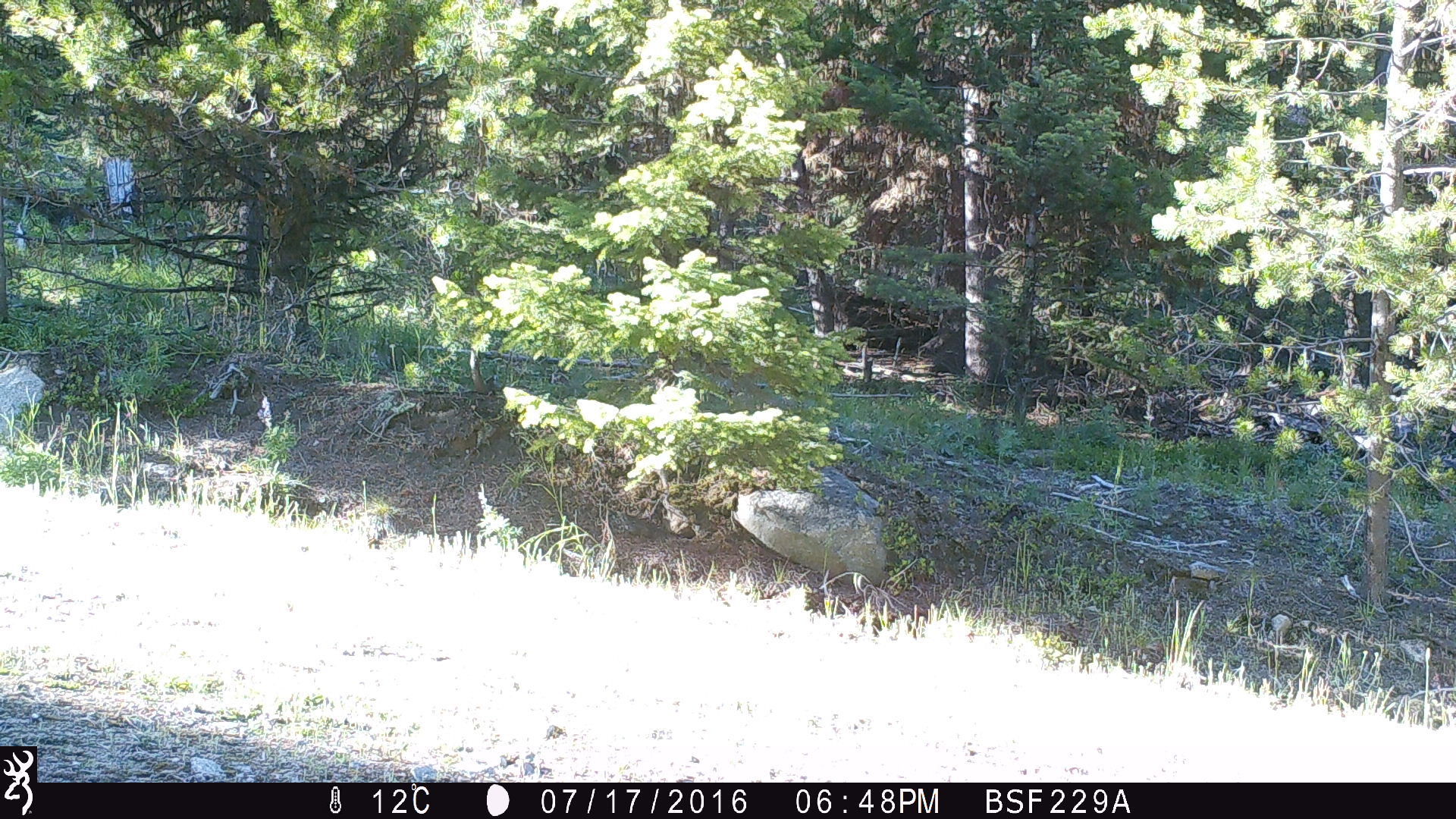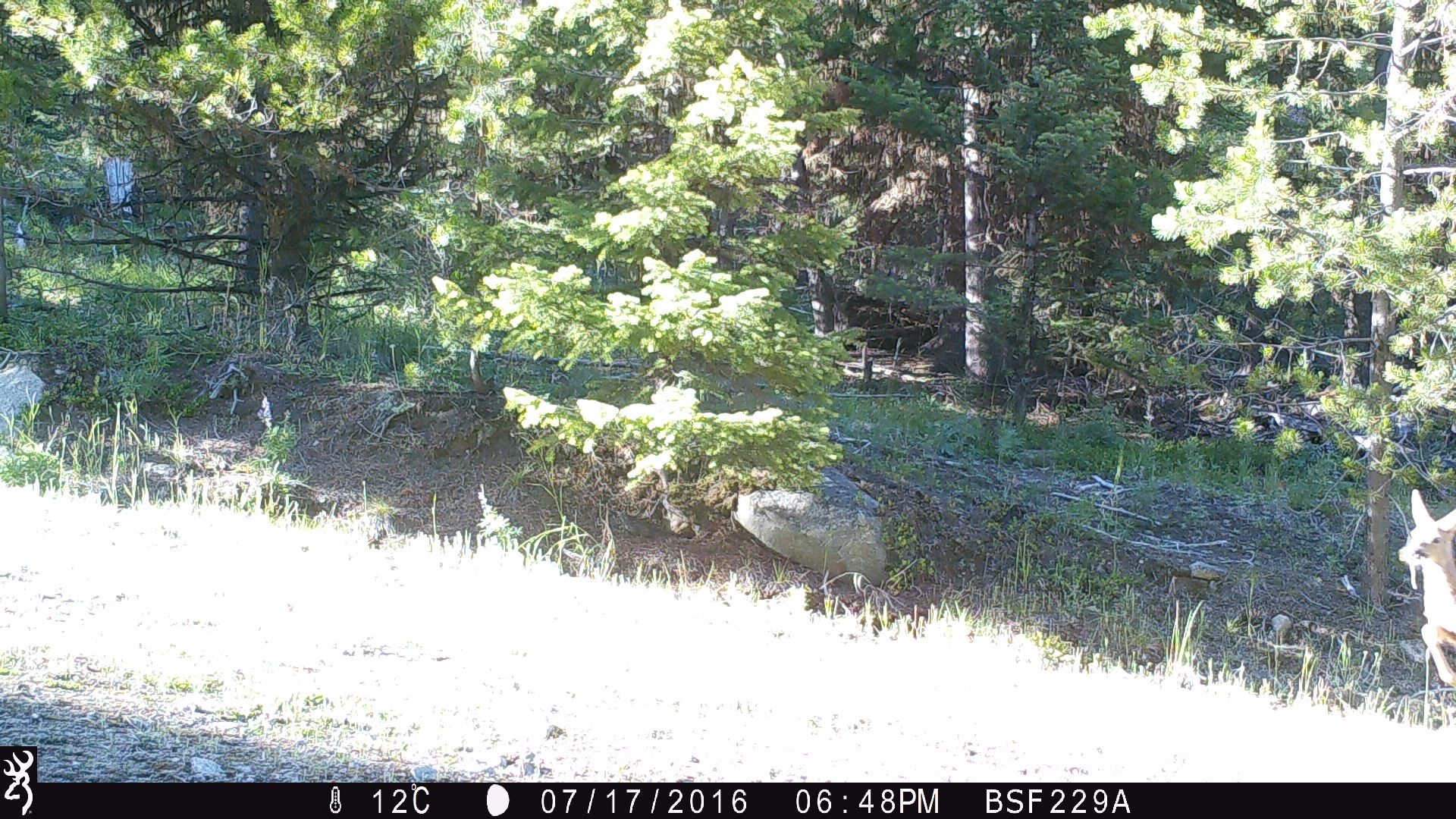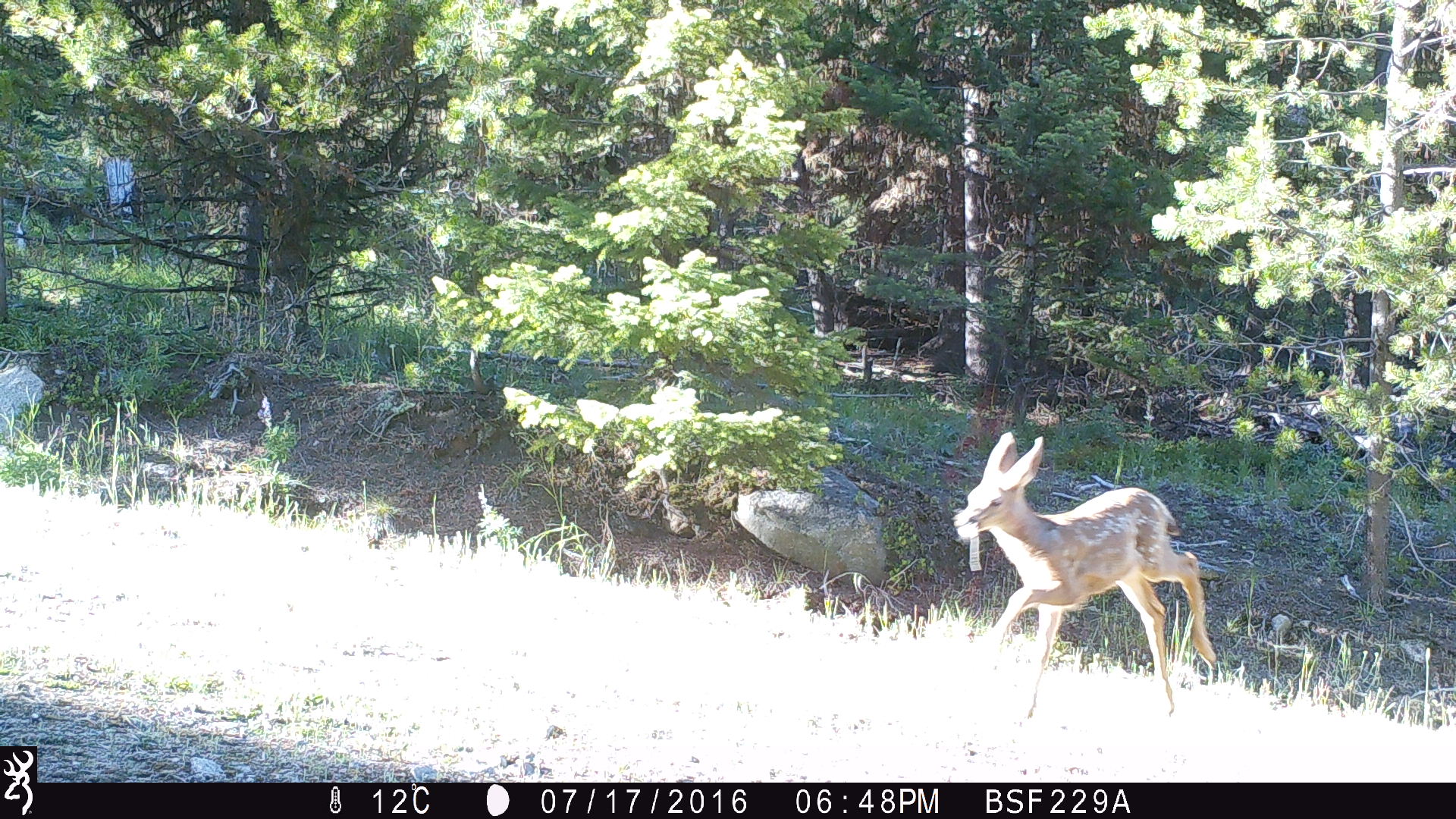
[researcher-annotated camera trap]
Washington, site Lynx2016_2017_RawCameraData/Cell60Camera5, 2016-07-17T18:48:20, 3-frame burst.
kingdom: Animalia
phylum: Chordata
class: Mammalia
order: Artiodactyla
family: Cervidae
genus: Odocoileus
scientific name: Odocoileus hemionus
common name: mule deer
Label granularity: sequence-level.